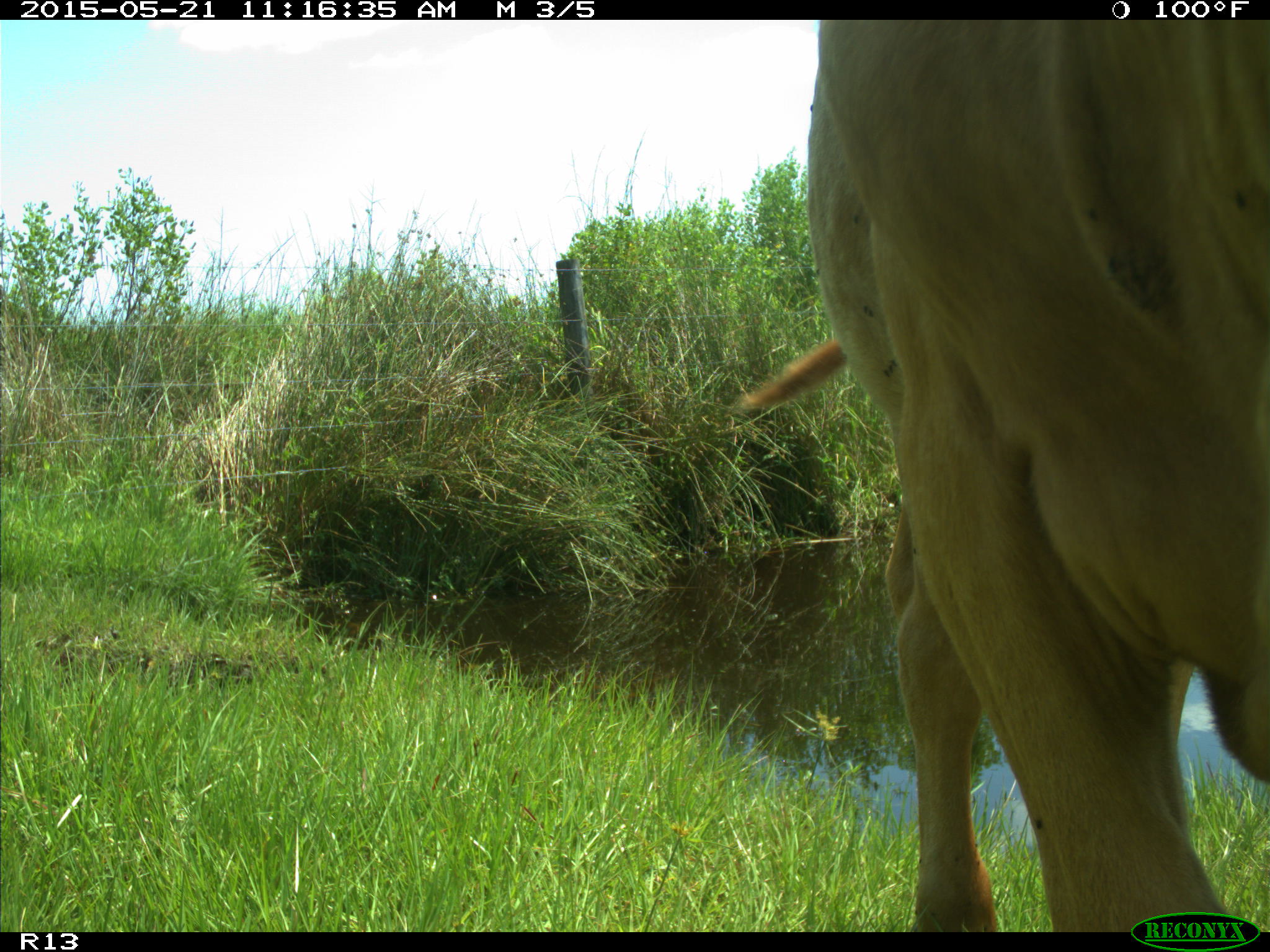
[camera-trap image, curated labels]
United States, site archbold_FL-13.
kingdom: Animalia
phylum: Chordata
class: Mammalia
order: Artiodactyla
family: Bovidae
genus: Bos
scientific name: Bos taurus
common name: domestic cow